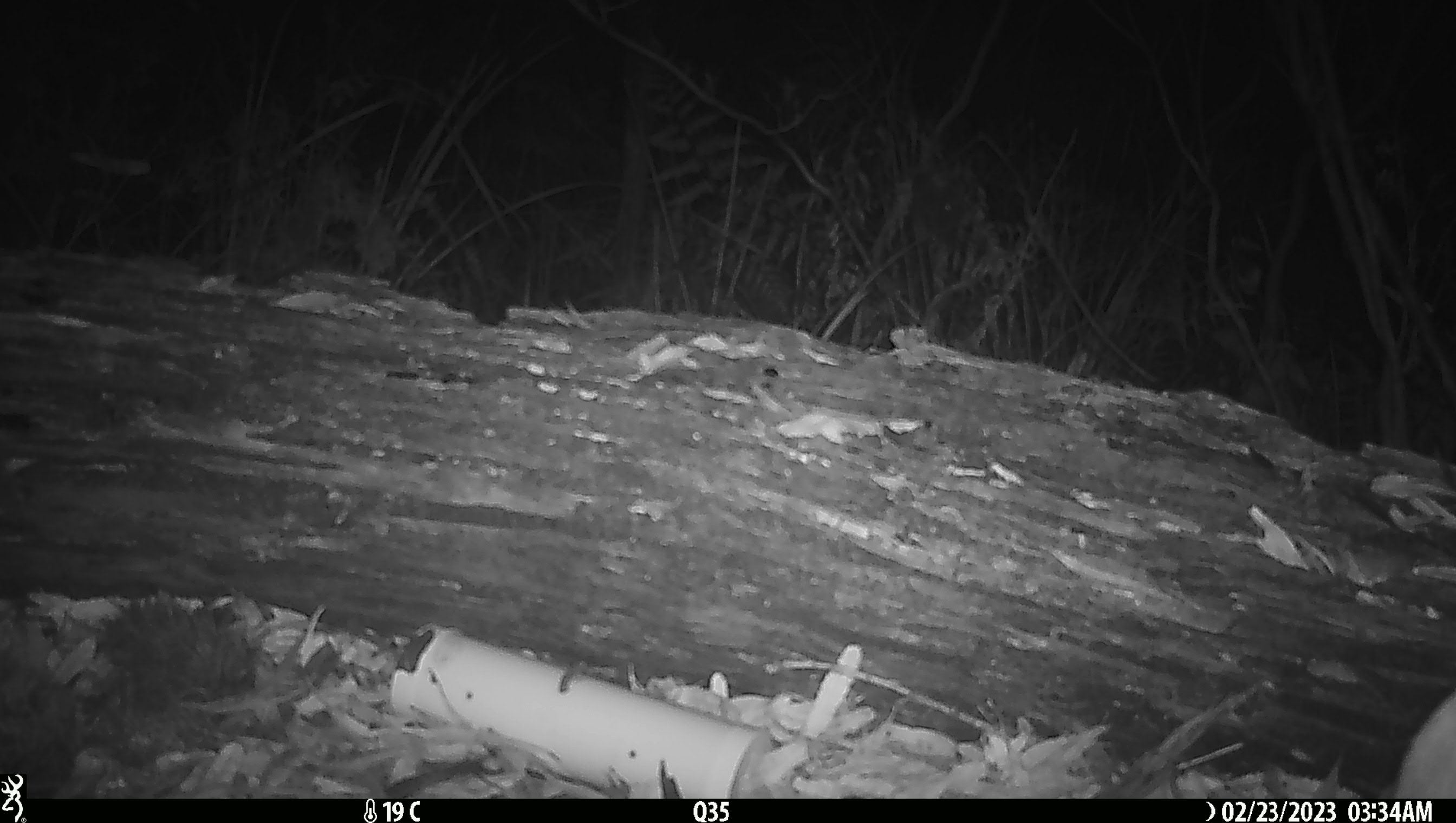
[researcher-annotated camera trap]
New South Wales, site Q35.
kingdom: Animalia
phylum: Chordata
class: Mammalia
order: Carnivora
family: Canidae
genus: Canis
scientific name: Canis familiaris dingo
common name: dingo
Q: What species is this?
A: Dingo (Canis familiaris dingo).